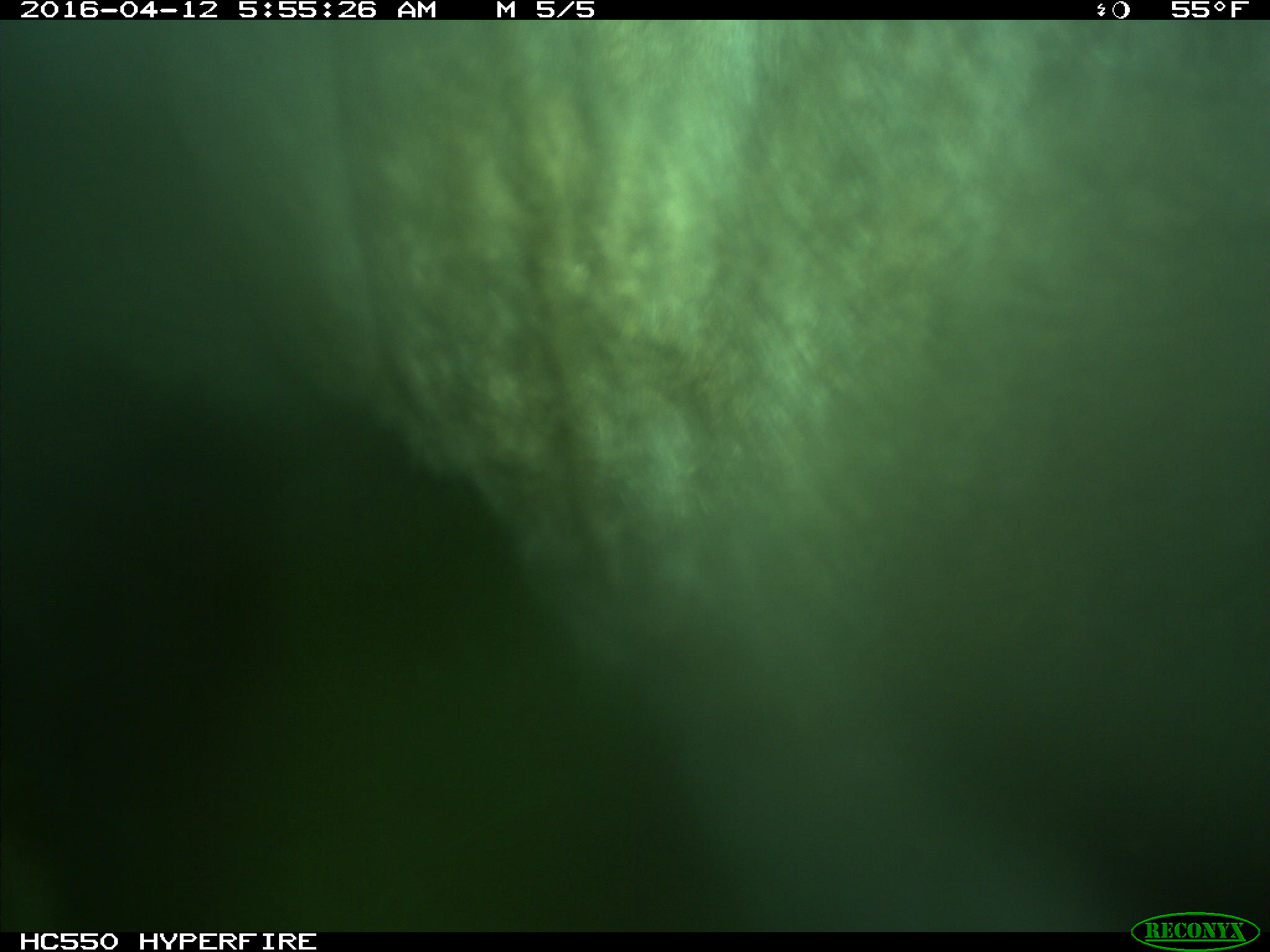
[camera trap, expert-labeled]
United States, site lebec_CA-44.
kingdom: Animalia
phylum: Chordata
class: Mammalia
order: Artiodactyla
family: Bovidae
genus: Bos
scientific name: Bos taurus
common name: domestic cow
Bos taurus (domestic cow).